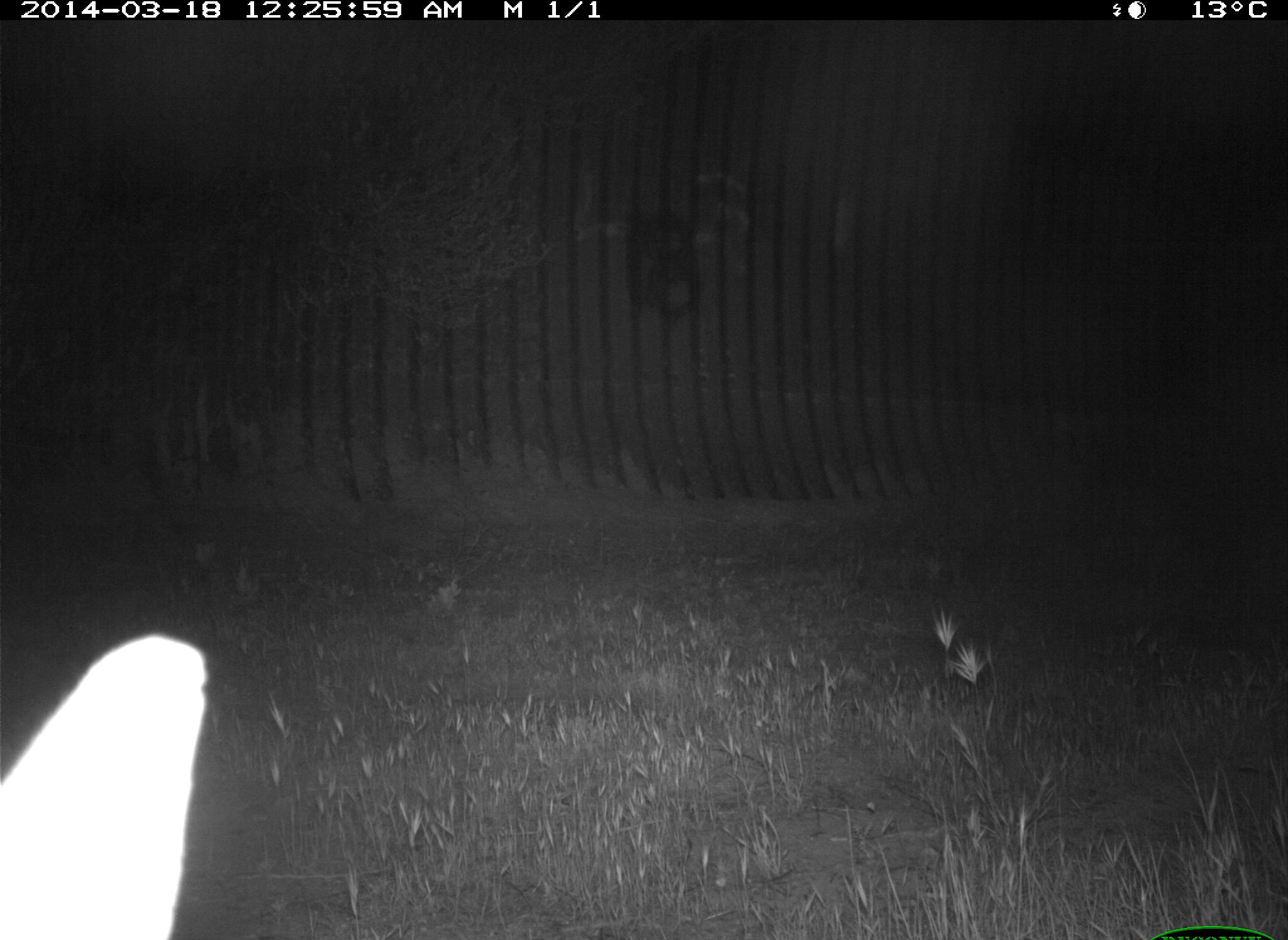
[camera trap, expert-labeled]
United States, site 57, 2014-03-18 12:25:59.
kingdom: Animalia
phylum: Chordata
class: Mammalia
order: Lagomorpha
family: Leporidae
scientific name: Leporidae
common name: rabbits and hares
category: rabbit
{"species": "rabbit (rabbits and hares) (Leporidae)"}